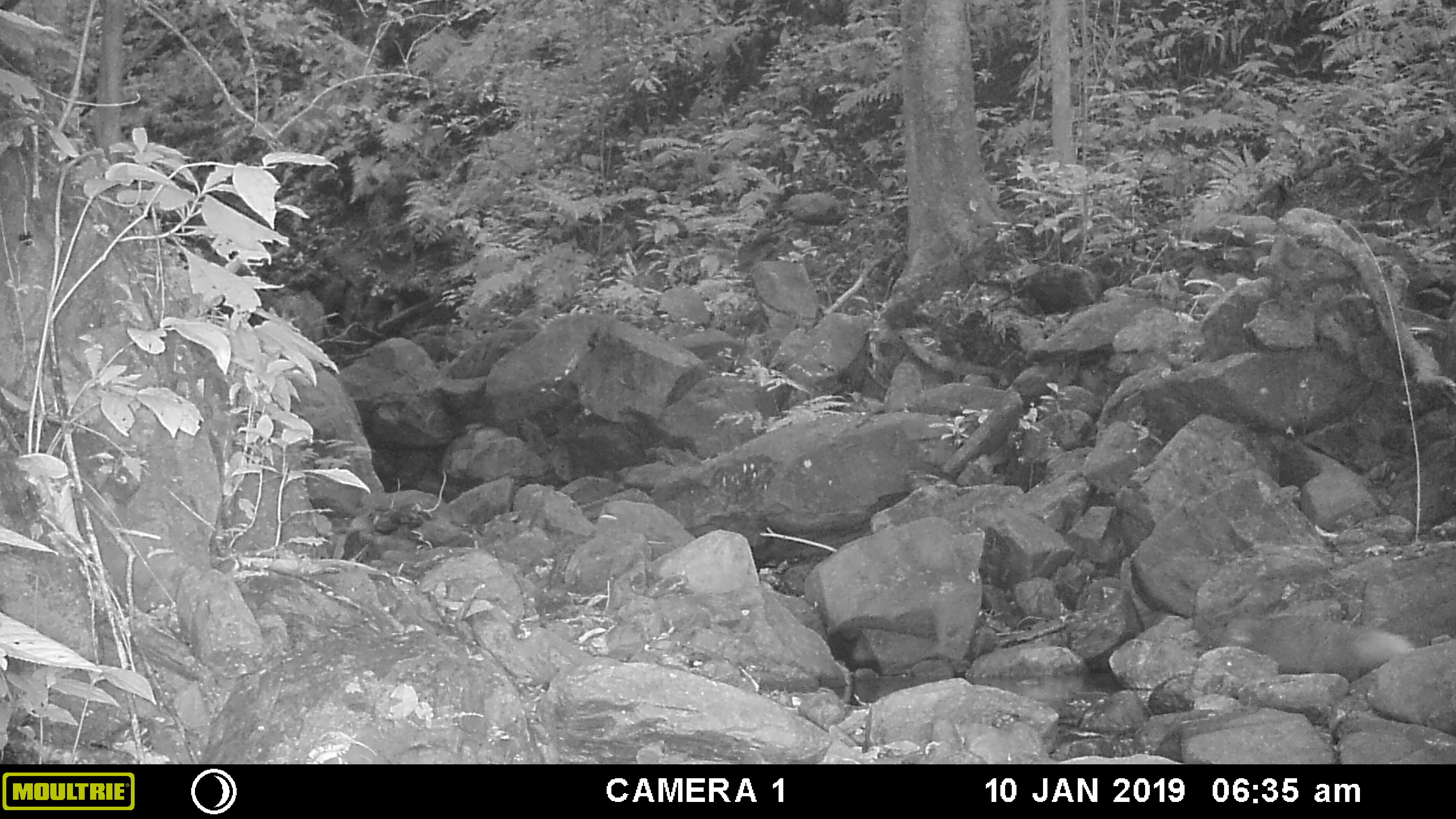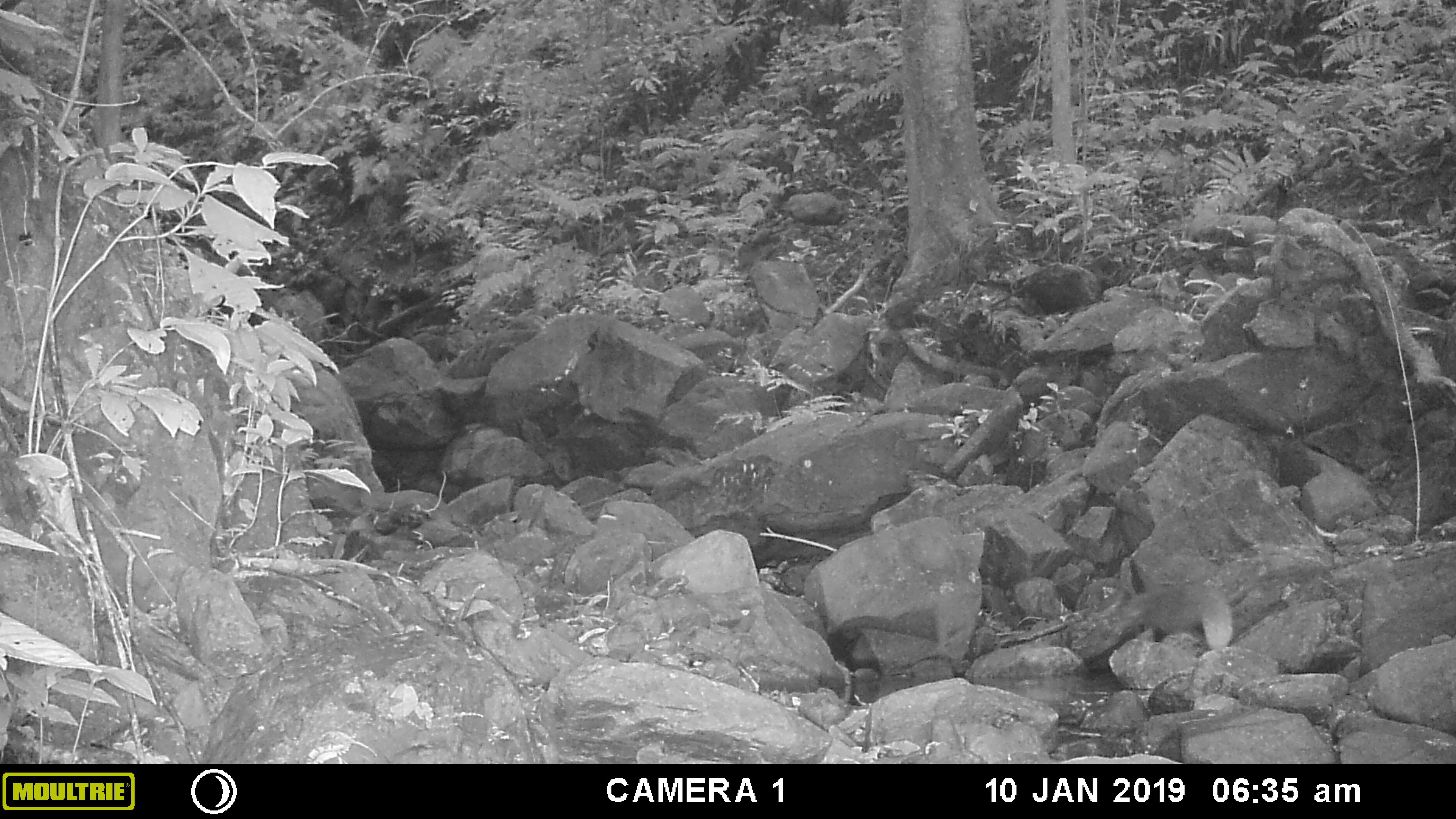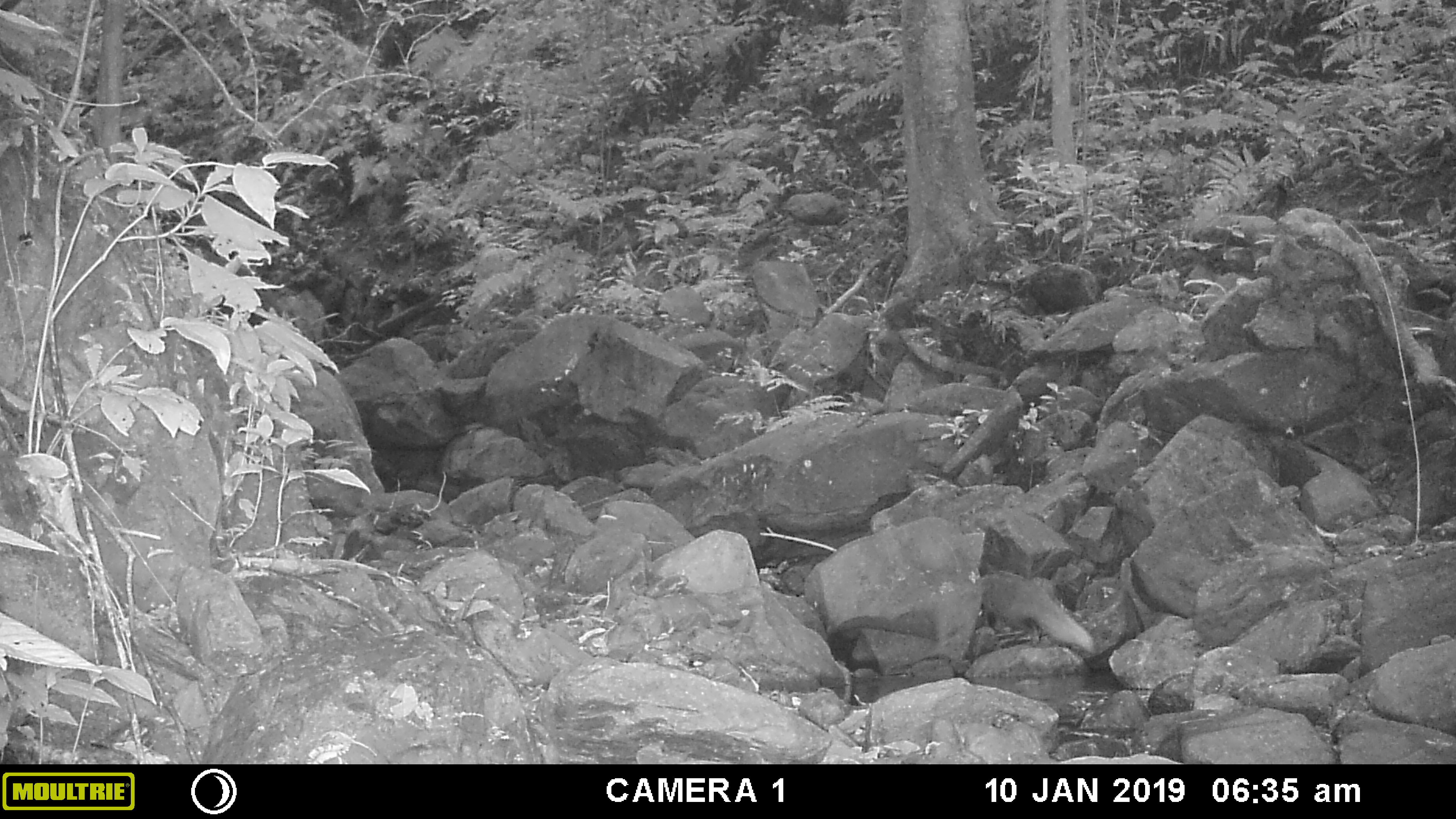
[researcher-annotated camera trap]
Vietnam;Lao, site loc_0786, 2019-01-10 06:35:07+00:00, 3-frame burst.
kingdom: Animalia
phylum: Chordata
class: Mammalia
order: Carnivora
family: Herpestidae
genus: Urva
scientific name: Urva urva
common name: crab-eating mongoose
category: crab eating mongoose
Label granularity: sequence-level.